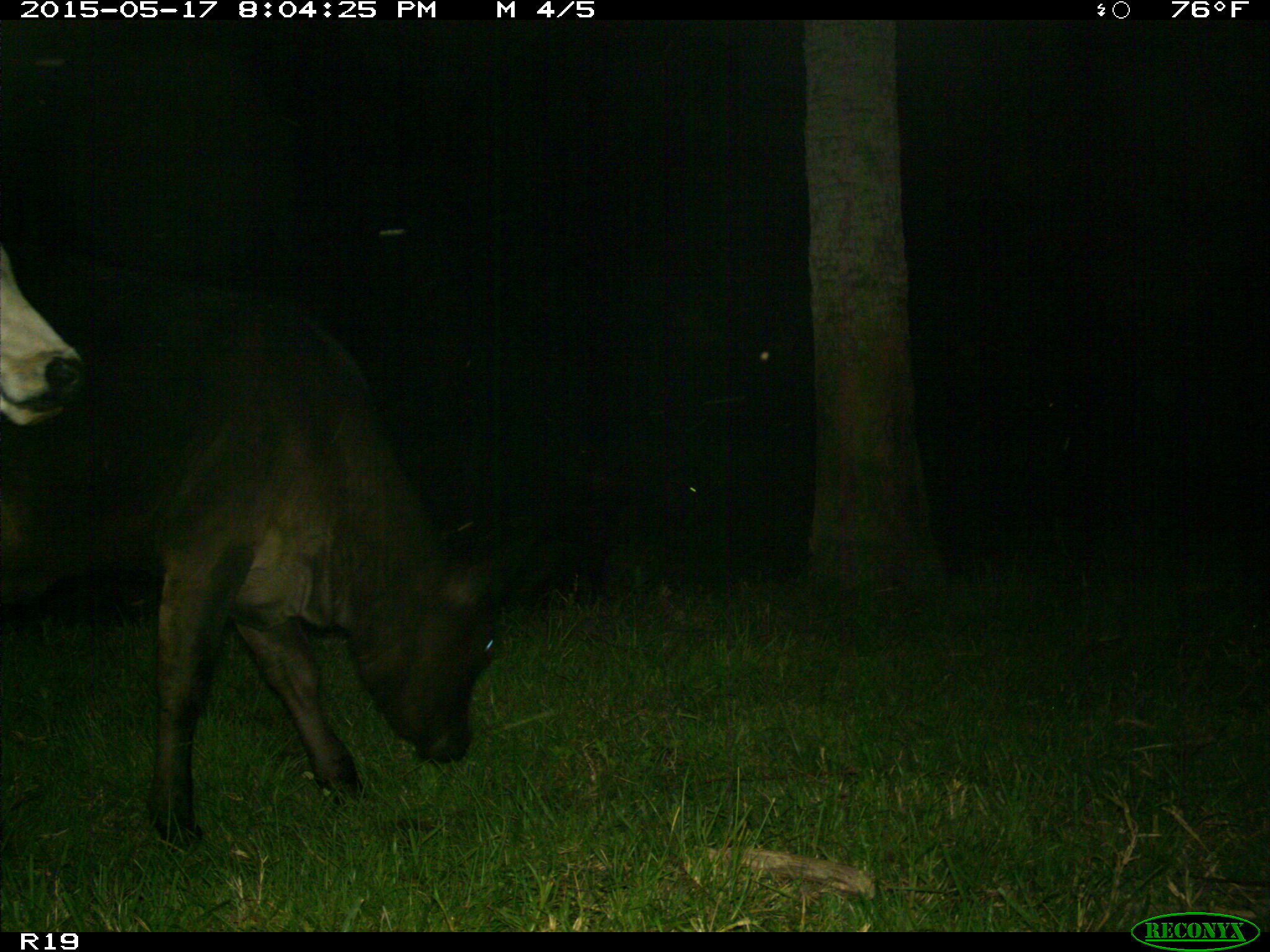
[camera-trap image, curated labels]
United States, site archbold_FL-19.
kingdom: Animalia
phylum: Chordata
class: Mammalia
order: Artiodactyla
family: Bovidae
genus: Bos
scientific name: Bos taurus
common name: domestic cow